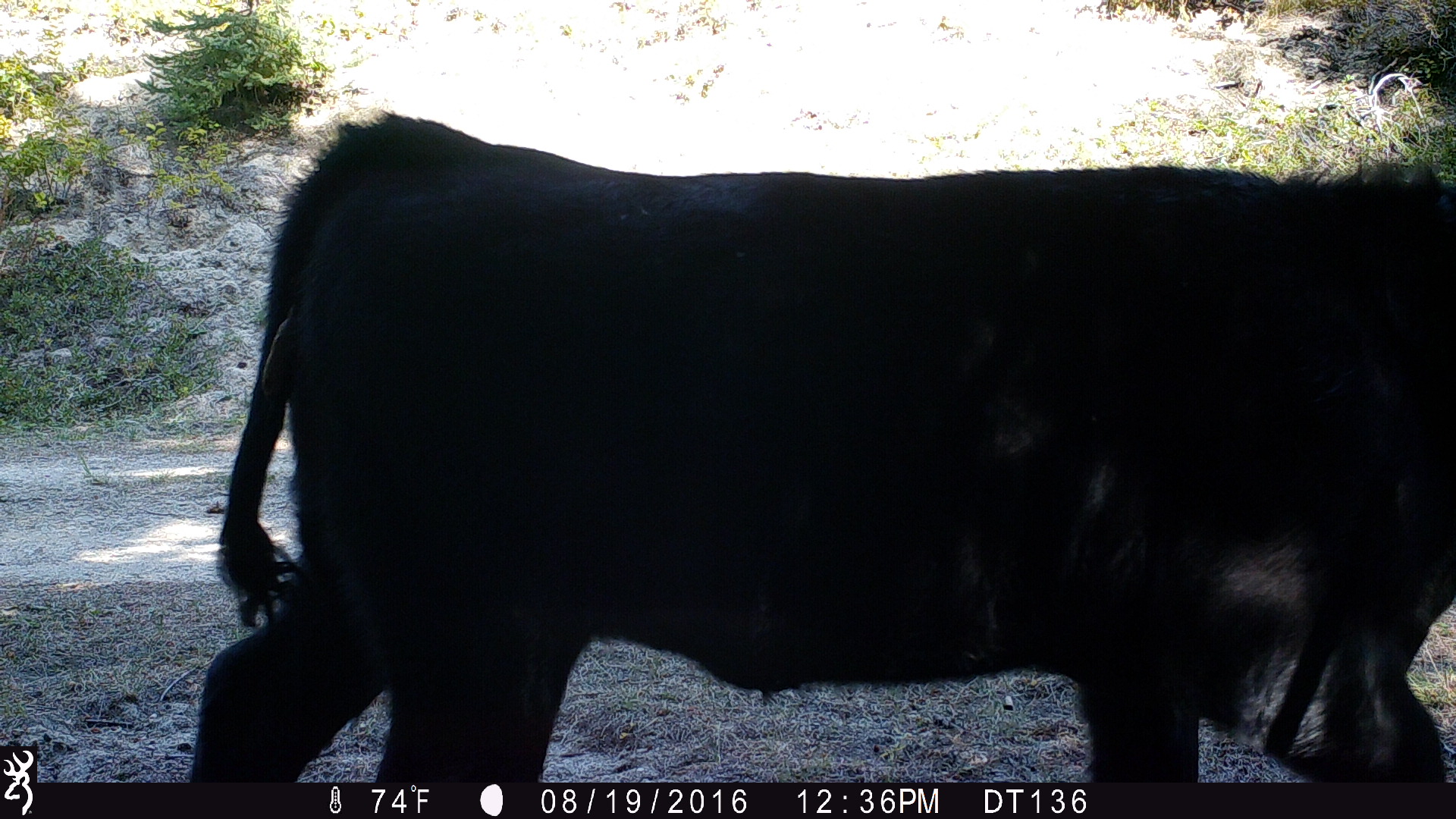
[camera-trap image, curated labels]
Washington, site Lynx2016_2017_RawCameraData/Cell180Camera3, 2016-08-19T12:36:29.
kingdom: Animalia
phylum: Chordata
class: Mammalia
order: Artiodactyla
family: Bovidae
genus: Bos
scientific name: Bos taurus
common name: domestic cattle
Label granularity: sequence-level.